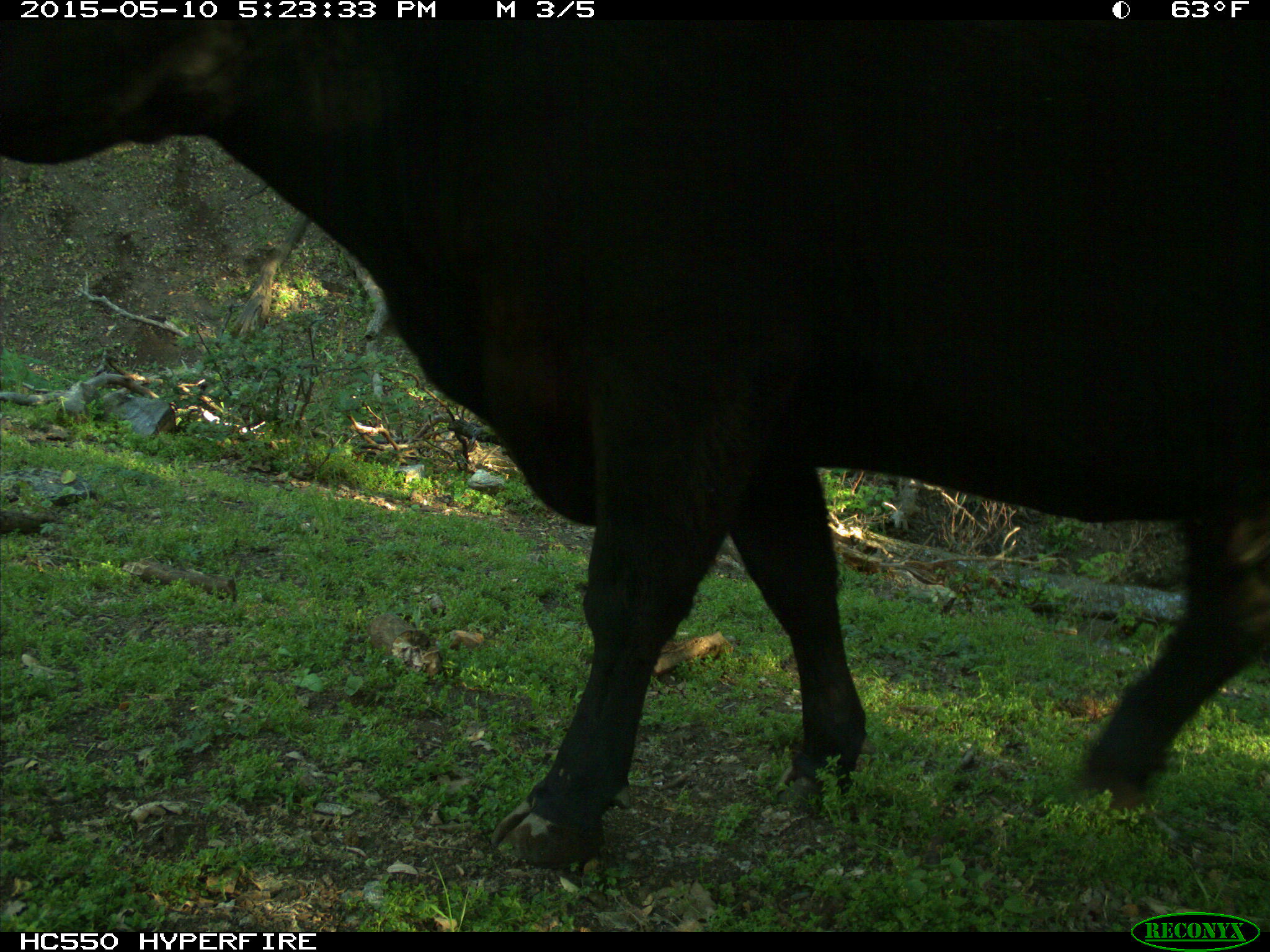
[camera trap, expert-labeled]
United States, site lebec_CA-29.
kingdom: Animalia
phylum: Chordata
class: Mammalia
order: Artiodactyla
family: Bovidae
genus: Bos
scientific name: Bos taurus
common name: domestic cow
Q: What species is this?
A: Bos taurus (domestic cow).